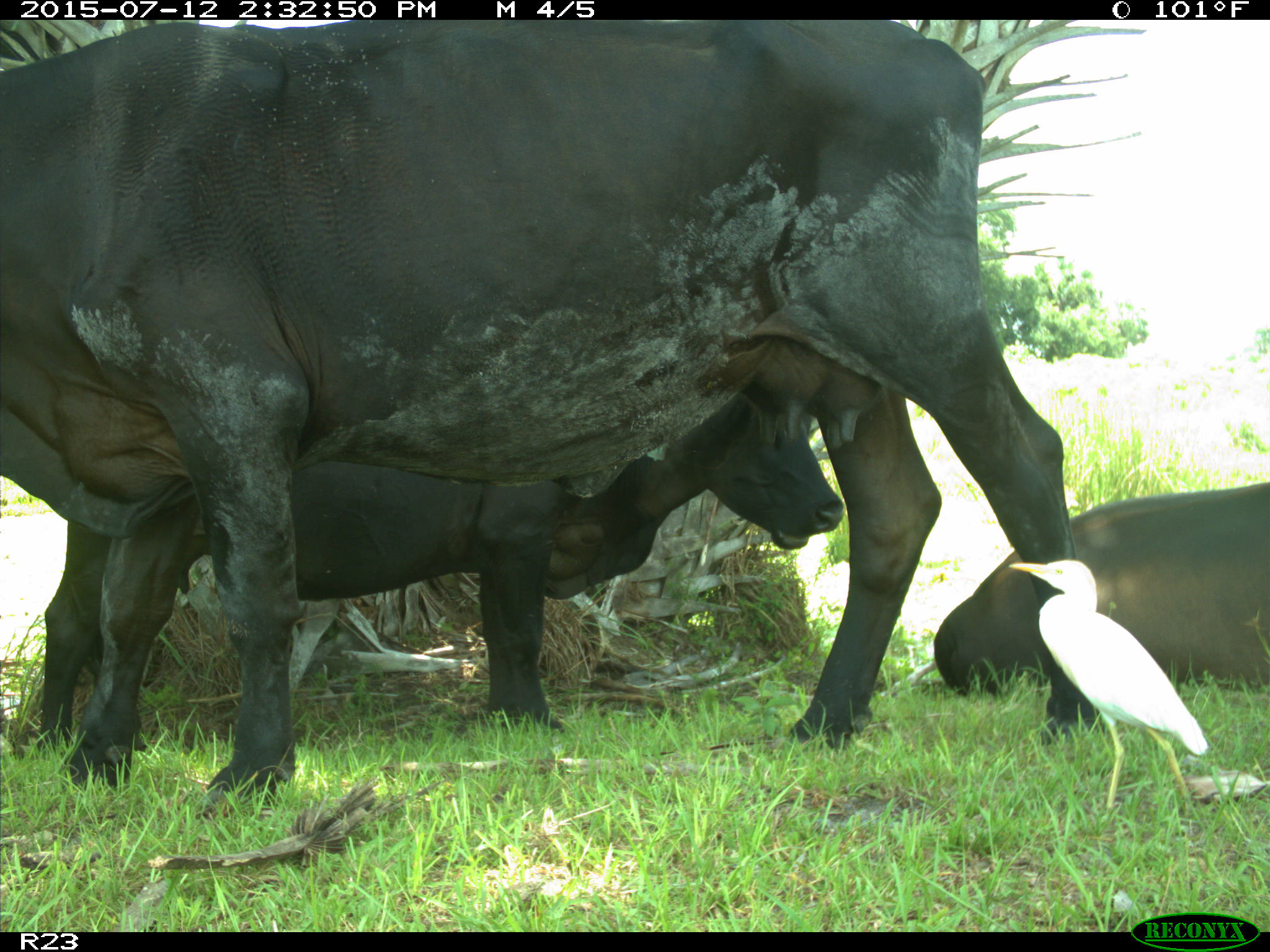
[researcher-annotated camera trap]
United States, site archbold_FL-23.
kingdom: Animalia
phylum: Chordata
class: Mammalia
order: Artiodactyla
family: Bovidae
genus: Bos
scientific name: Bos taurus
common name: domestic cow